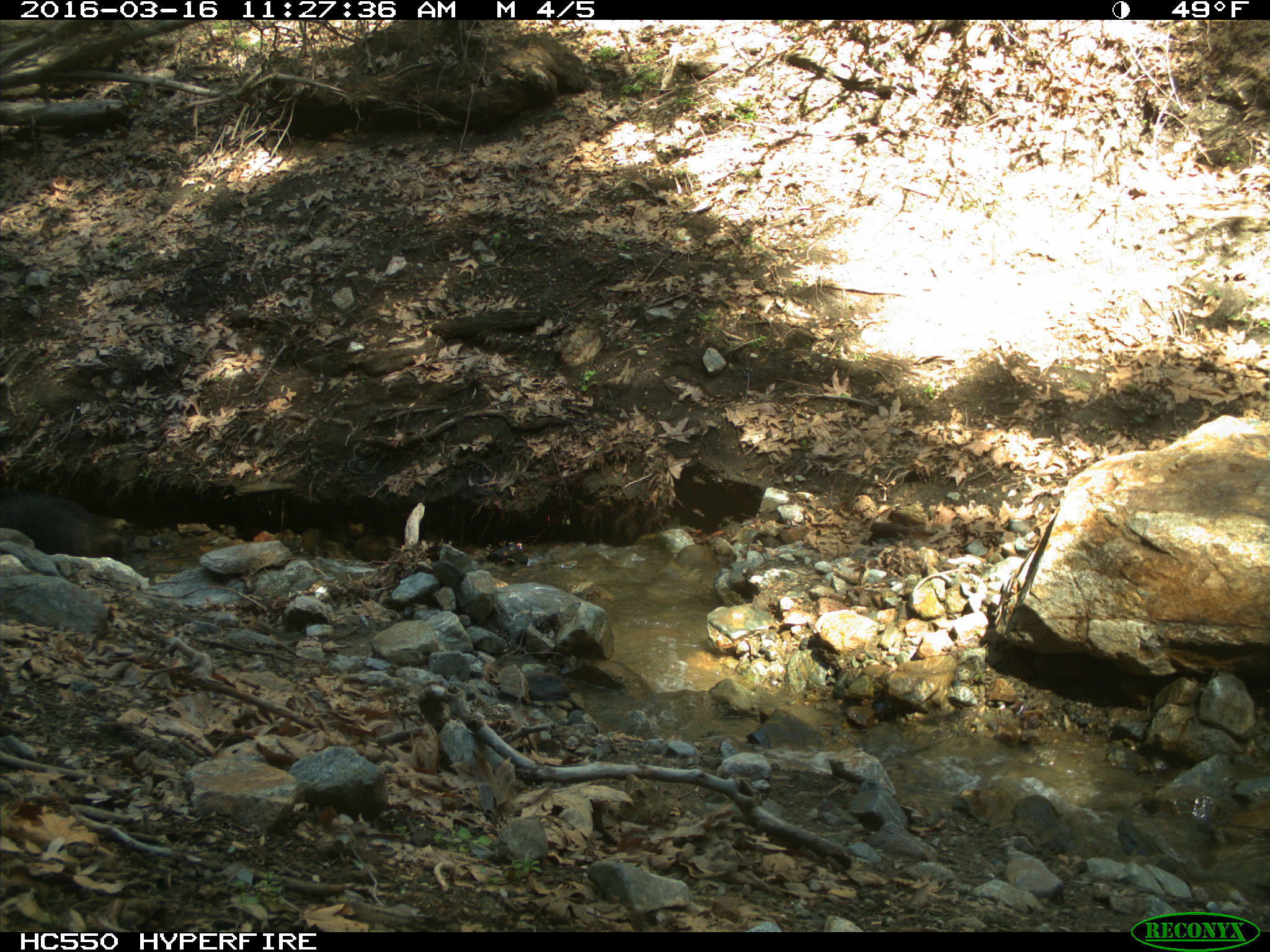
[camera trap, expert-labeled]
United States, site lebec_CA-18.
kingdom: Animalia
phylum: Chordata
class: Mammalia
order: Artiodactyla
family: Suidae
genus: Sus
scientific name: Sus scrofa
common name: wild boar